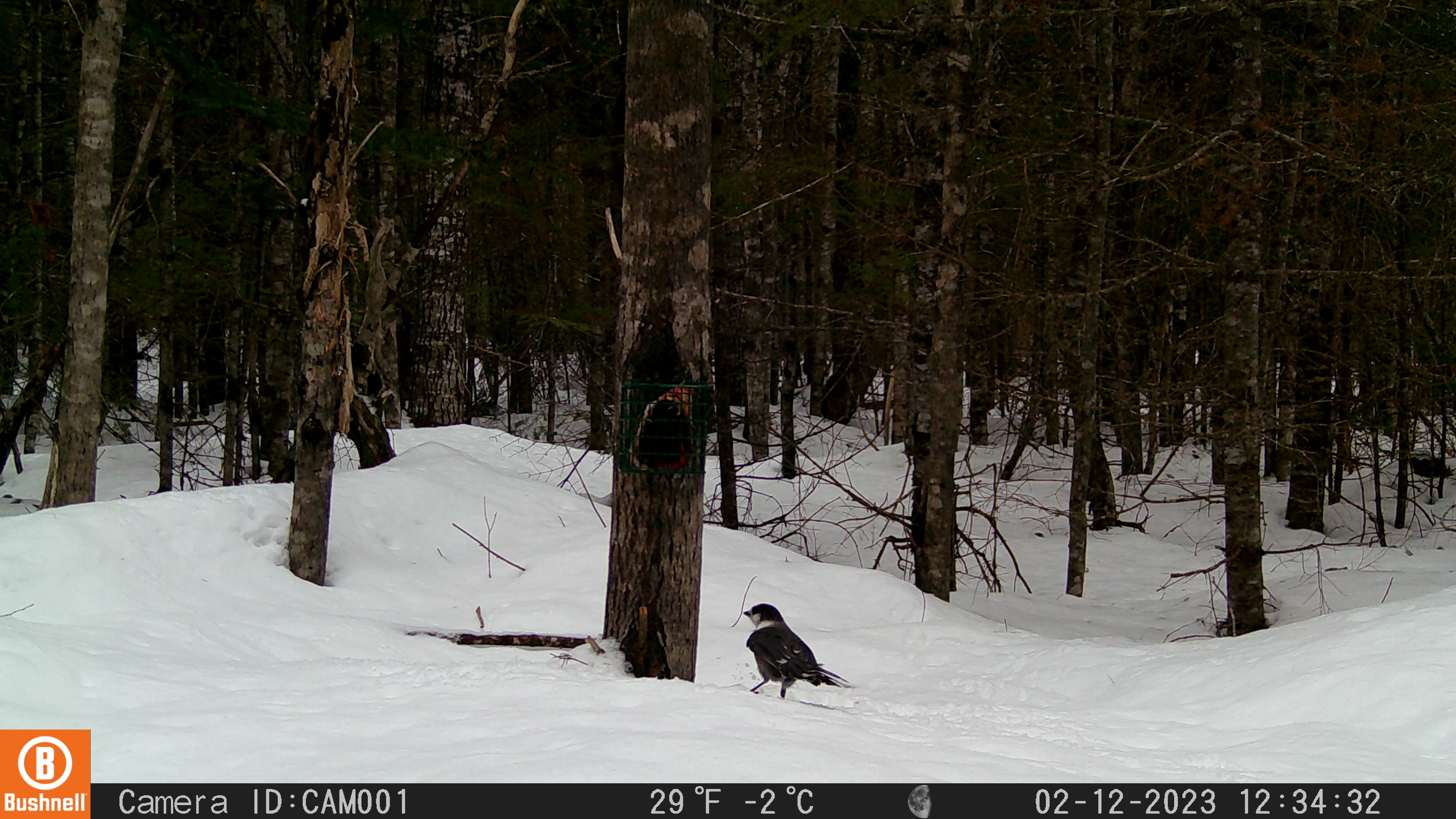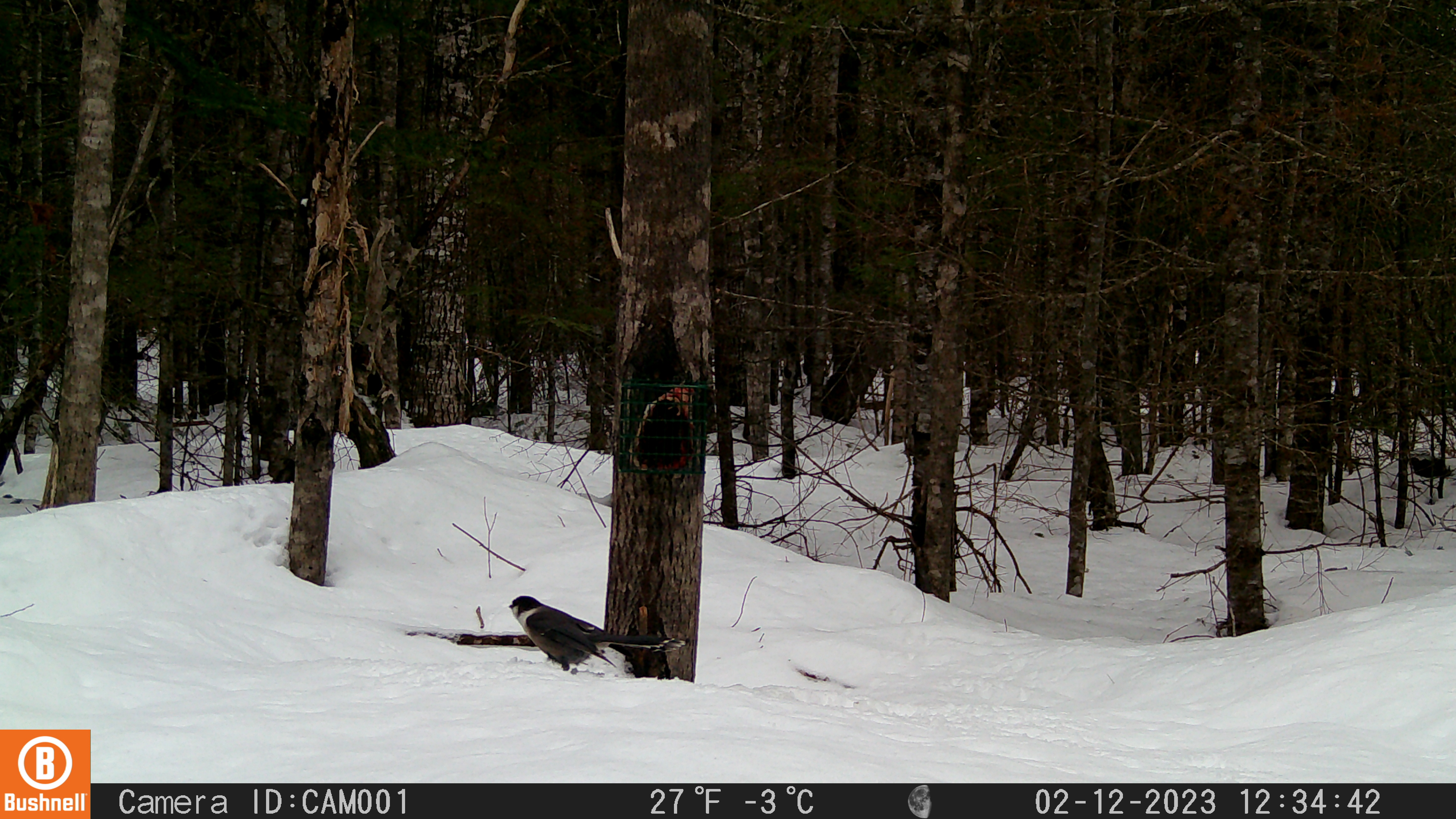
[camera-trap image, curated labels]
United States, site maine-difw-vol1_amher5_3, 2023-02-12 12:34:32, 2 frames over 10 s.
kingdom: Animalia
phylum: Chordata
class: Aves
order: Passeriformes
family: Corvidae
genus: Perisoreus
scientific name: Perisoreus canadensis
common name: canada jay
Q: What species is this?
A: Canada jay (Perisoreus canadensis).